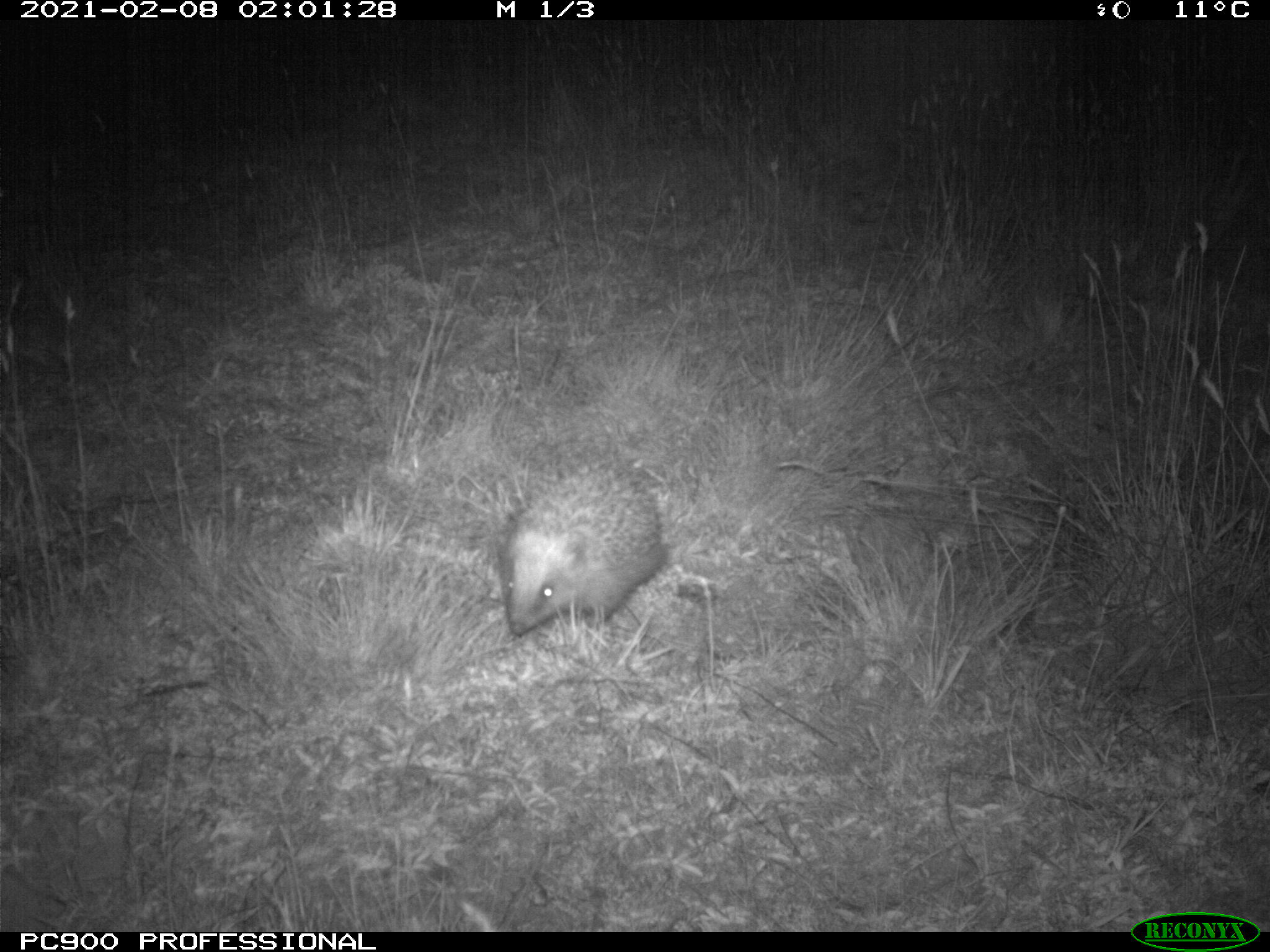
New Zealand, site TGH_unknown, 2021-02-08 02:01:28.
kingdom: Animalia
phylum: Chordata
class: Mammalia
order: Eulipotyphla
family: Erinaceidae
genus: Erinaceus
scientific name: Erinaceus europaeus europaeus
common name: european hedgehog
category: hedgehog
Hedgehog (european hedgehog) (Erinaceus europaeus europaeus).